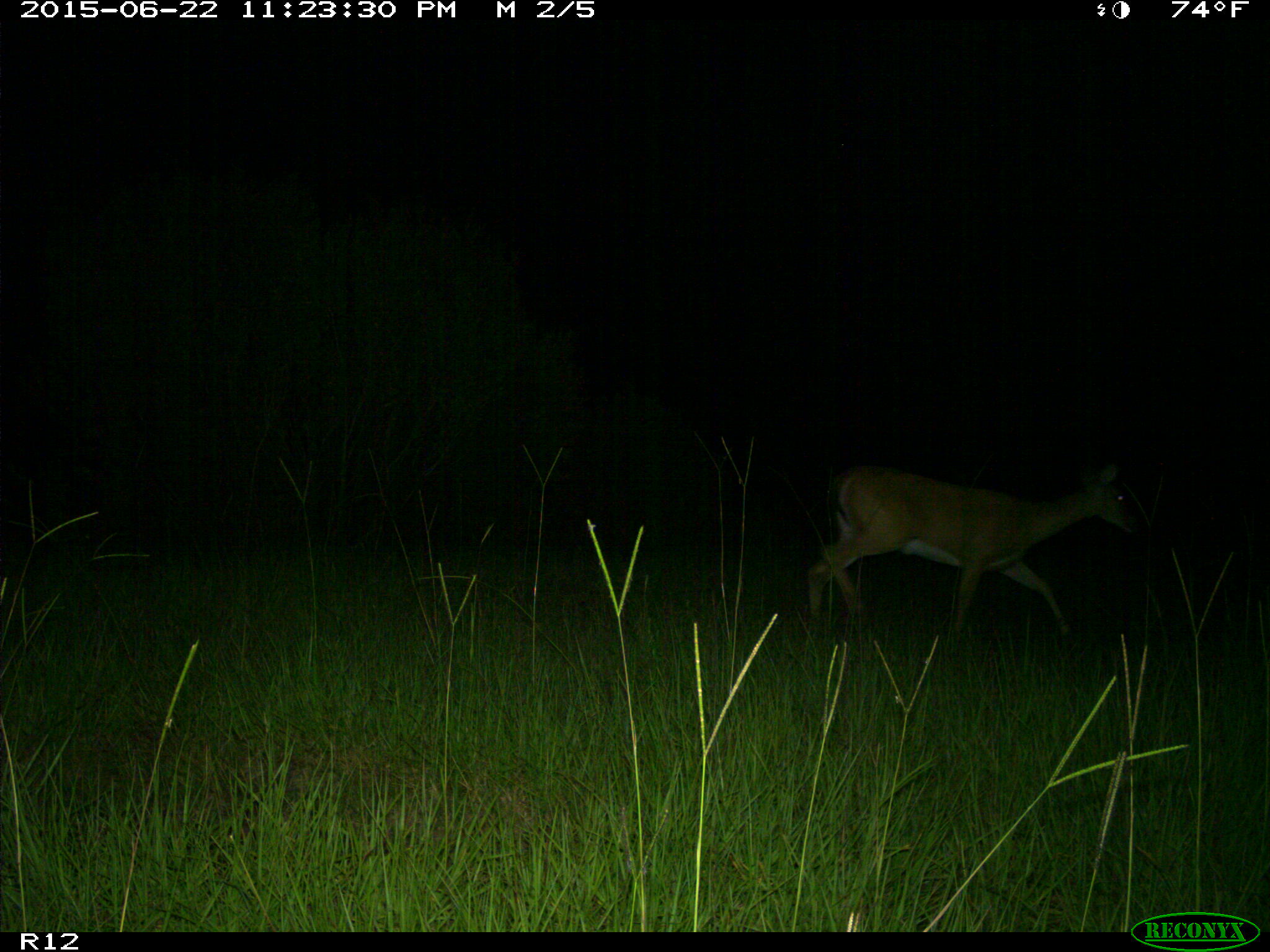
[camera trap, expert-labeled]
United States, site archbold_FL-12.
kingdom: Animalia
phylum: Chordata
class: Mammalia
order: Artiodactyla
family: Cervidae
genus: Odocoileus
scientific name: Odocoileus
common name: deer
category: unidentified deer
Unidentified deer (deer) (Odocoileus).